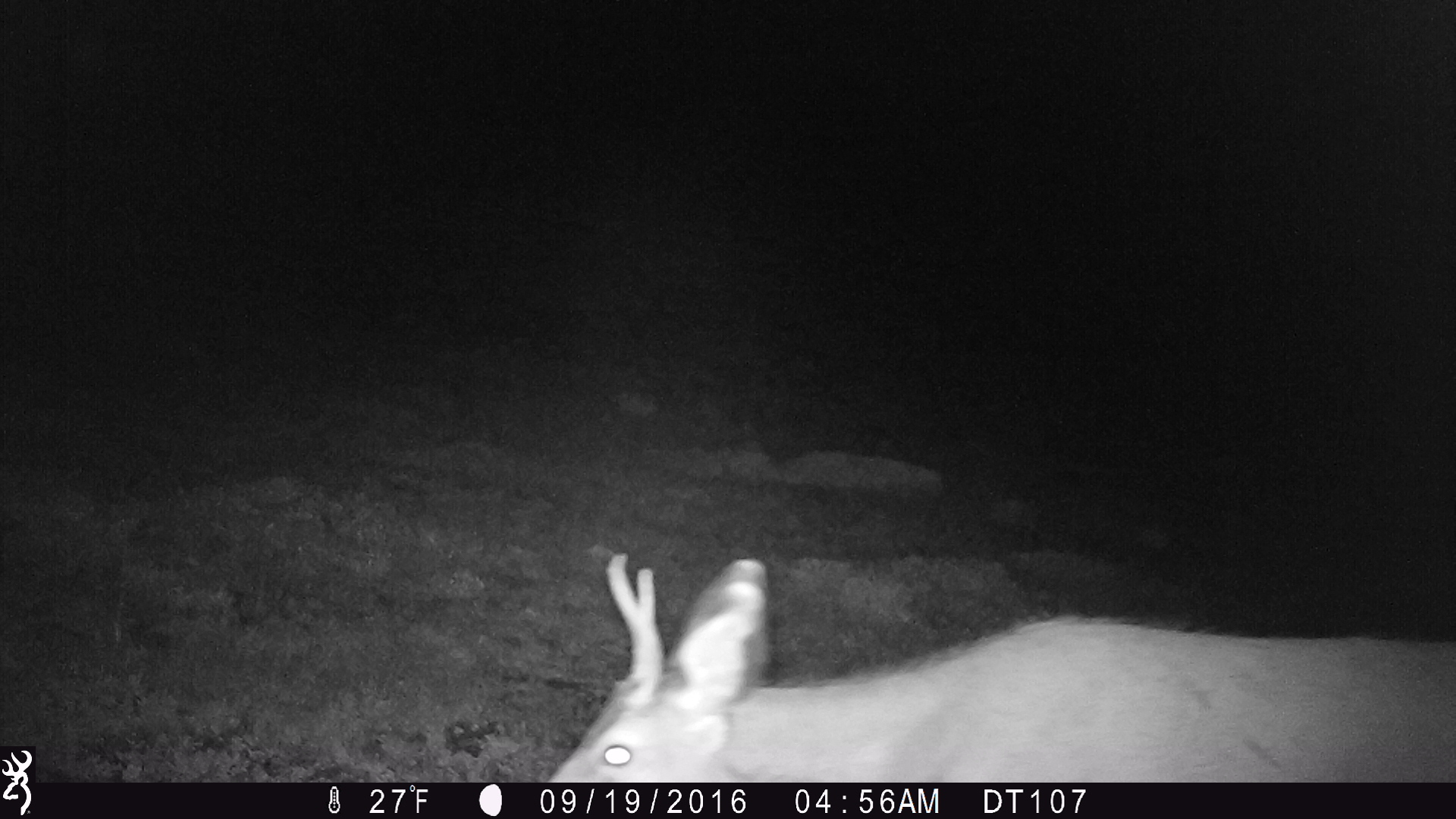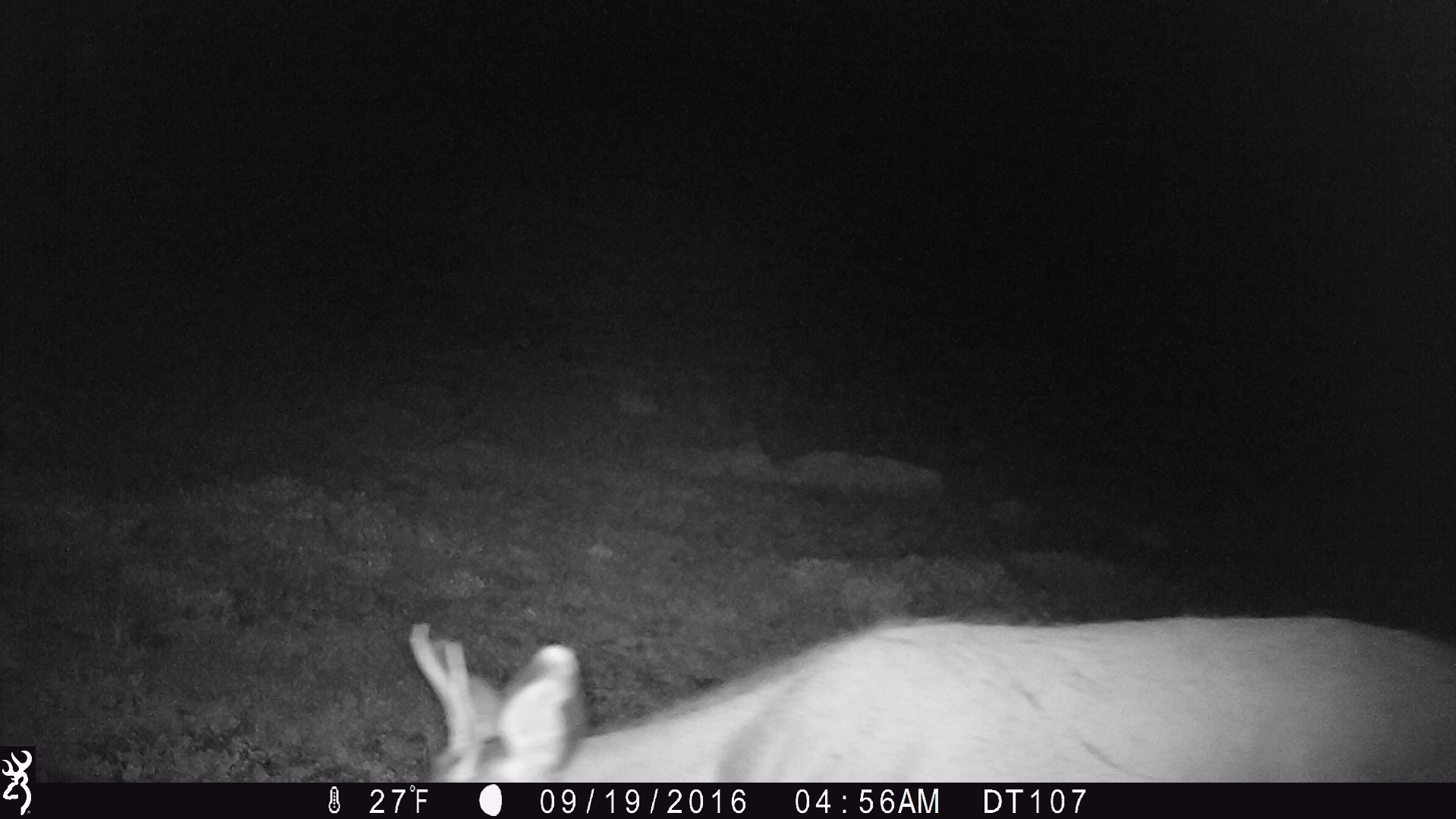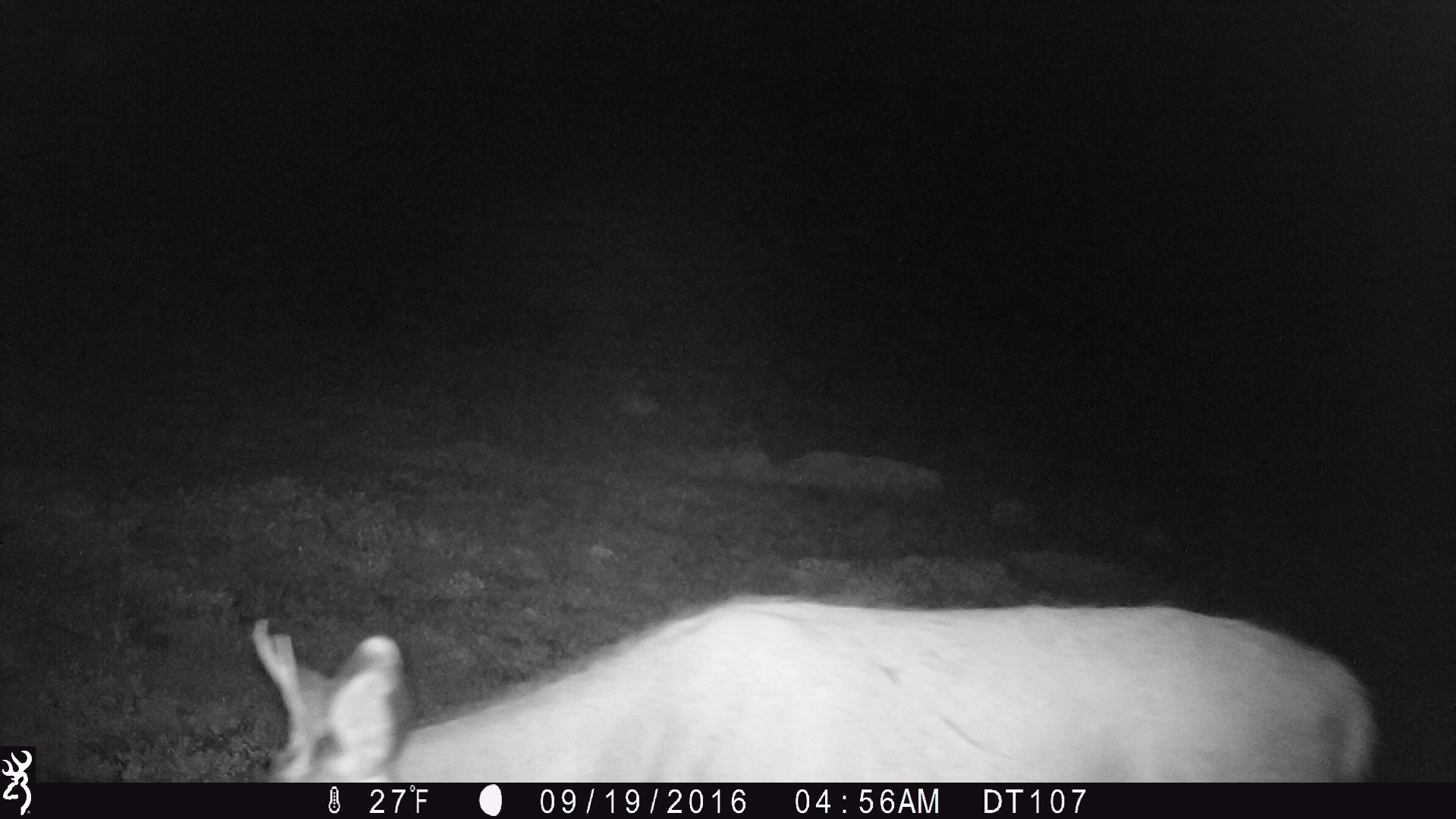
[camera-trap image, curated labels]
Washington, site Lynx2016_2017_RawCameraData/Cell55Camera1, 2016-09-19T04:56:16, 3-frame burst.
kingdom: Animalia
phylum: Chordata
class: Mammalia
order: Artiodactyla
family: Cervidae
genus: Odocoileus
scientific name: Odocoileus hemionus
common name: mule deer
Odocoileus hemionus (mule deer). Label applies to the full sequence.